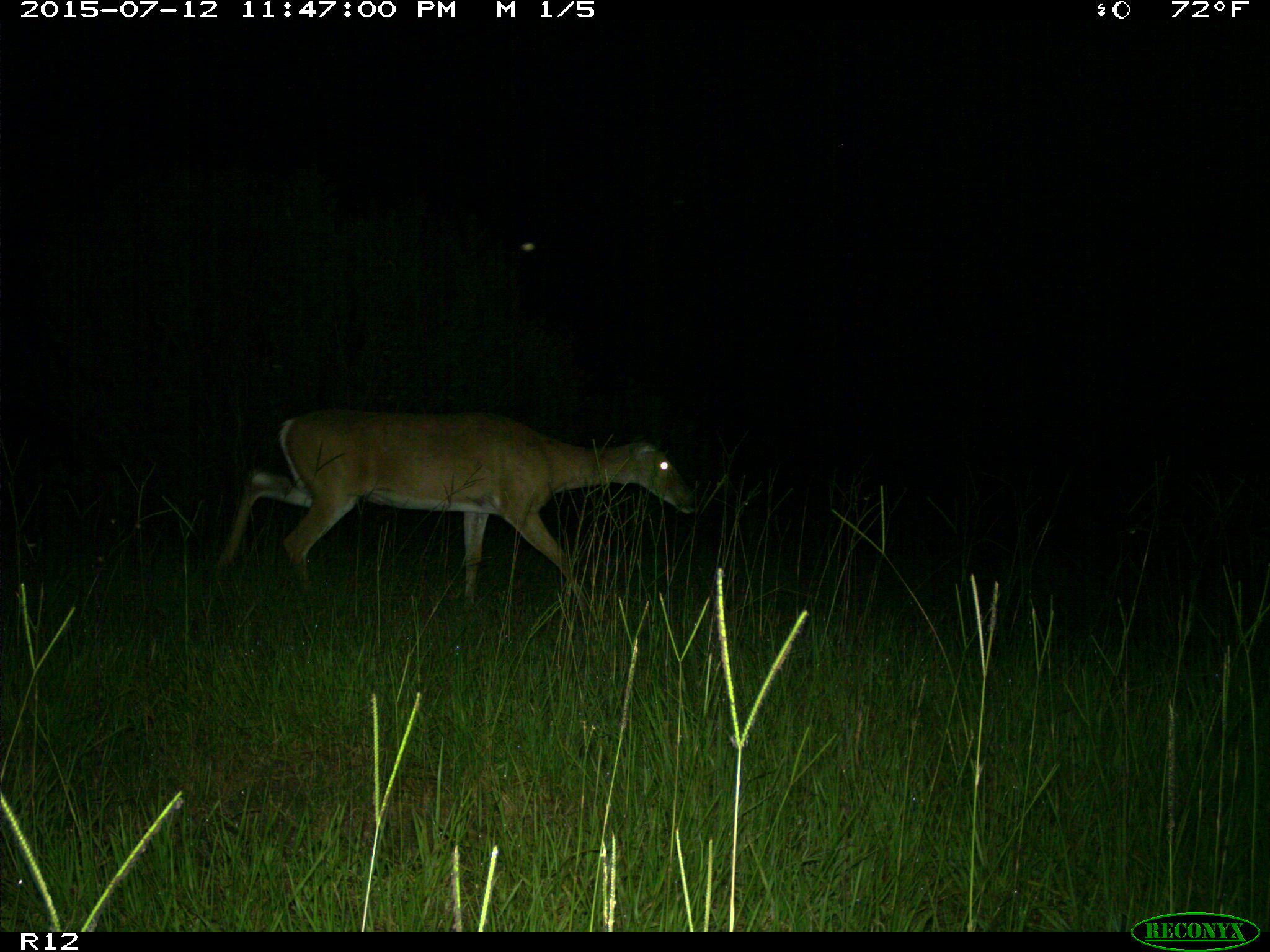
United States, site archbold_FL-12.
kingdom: Animalia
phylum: Chordata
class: Mammalia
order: Artiodactyla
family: Cervidae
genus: Odocoileus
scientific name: Odocoileus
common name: deer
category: unidentified deer